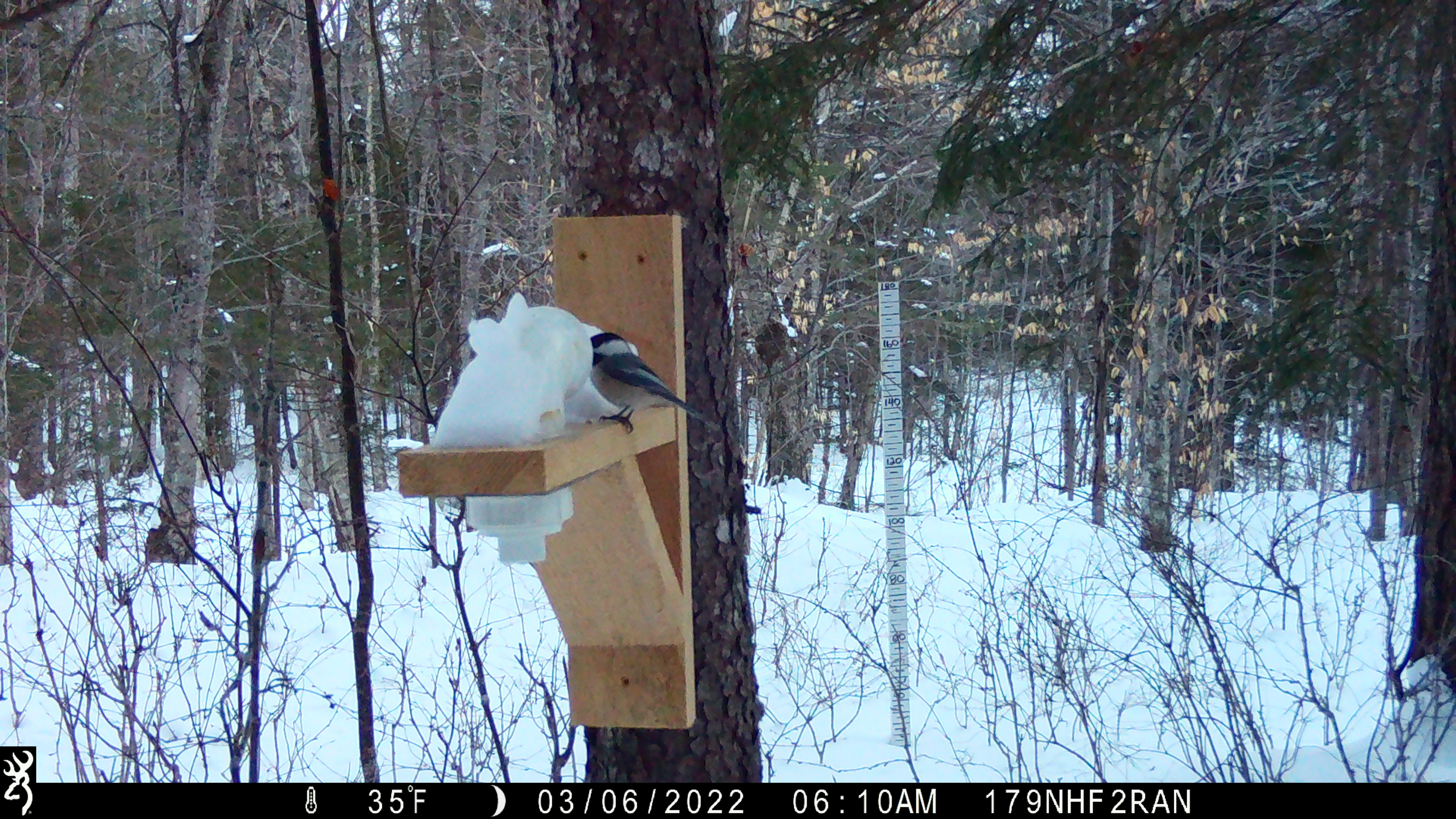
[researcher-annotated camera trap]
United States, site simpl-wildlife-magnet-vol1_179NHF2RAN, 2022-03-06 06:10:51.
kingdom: Animalia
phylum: Chordata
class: Aves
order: Passeriformes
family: Paridae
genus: Poecile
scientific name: Poecile atricapillus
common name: black-capped chickadee